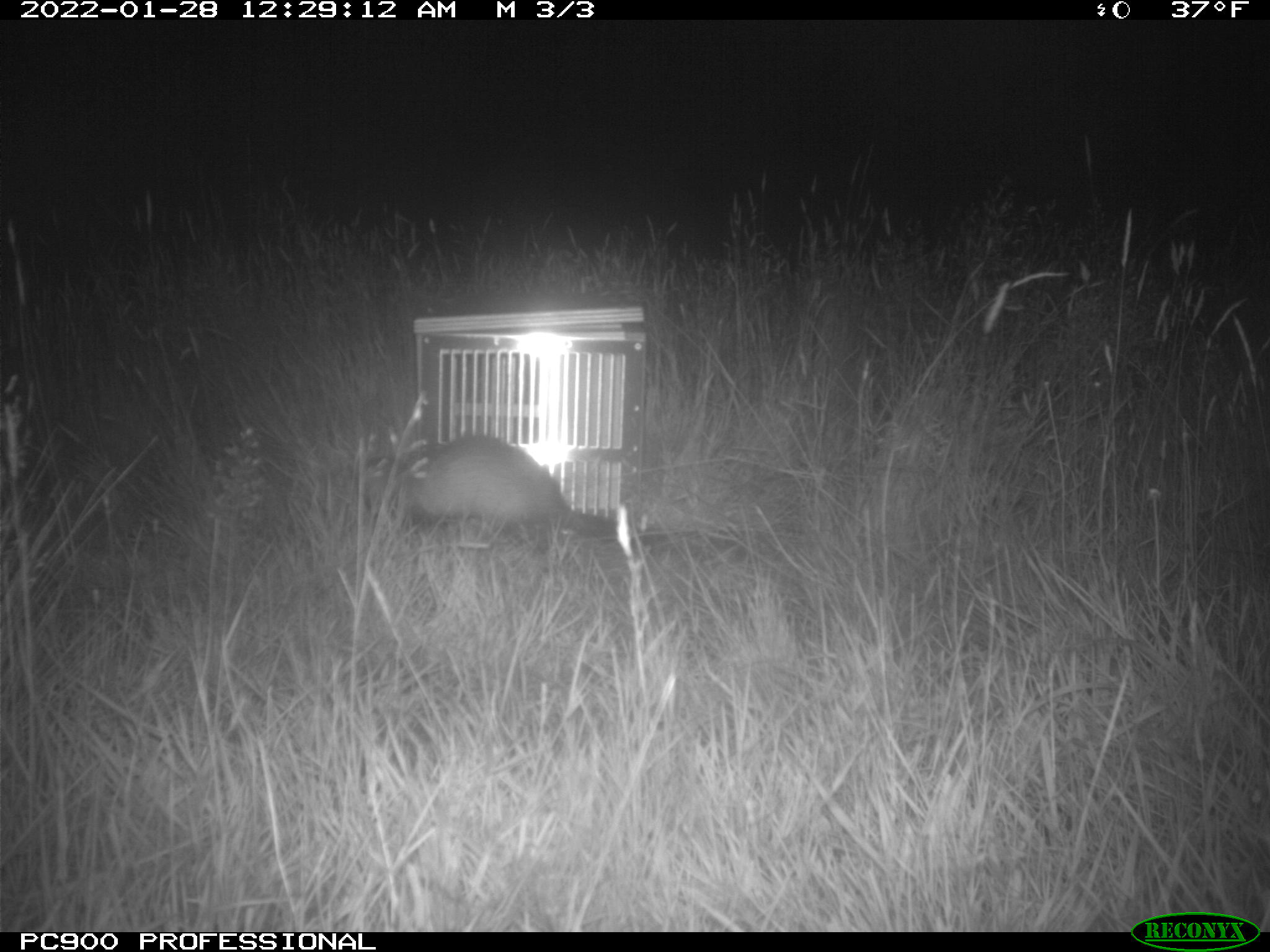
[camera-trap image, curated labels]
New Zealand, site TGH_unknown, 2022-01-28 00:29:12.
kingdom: Animalia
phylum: Chordata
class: Mammalia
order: Carnivora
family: Mustelidae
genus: Mustela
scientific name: Mustela furo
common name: ferret